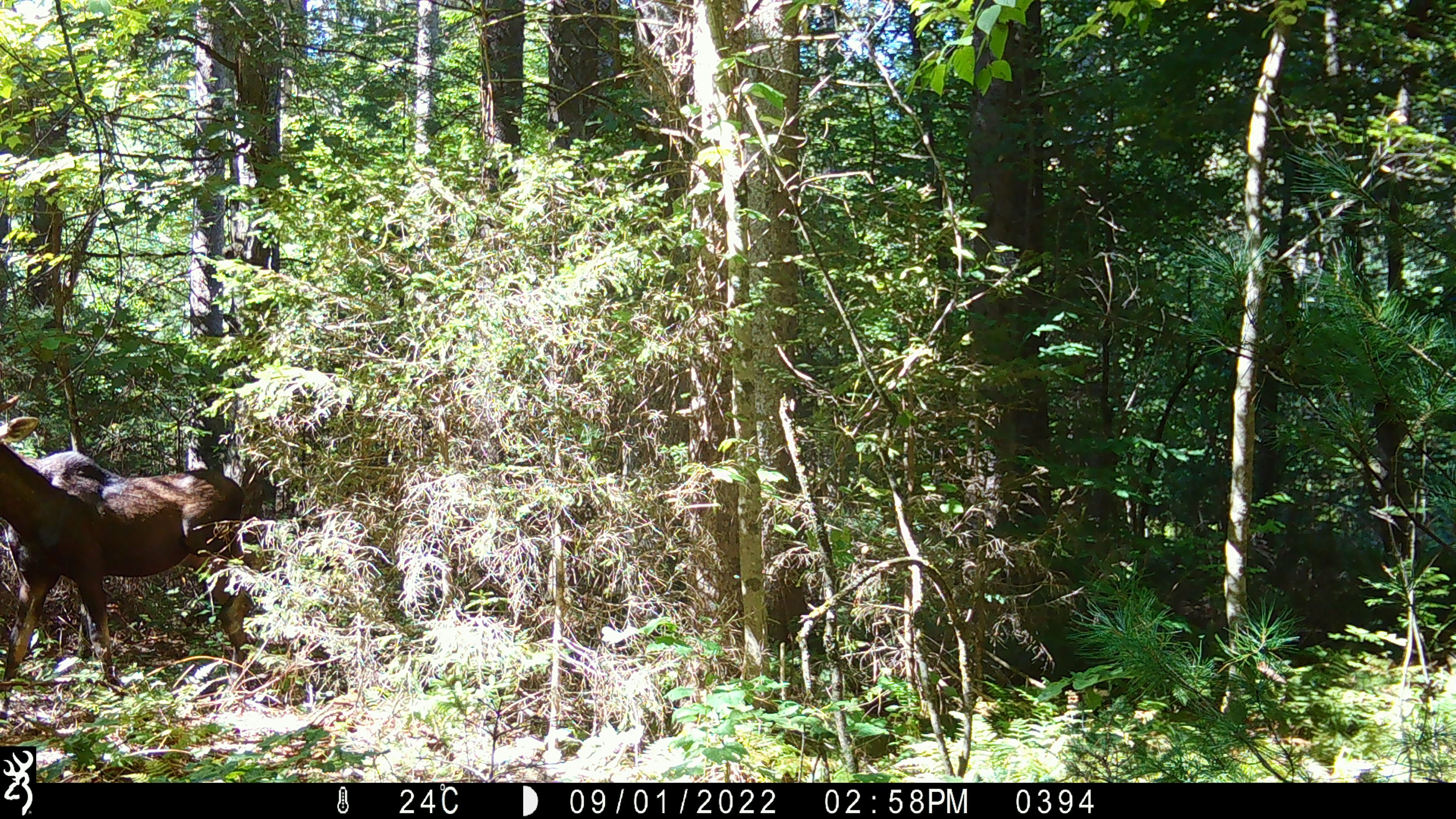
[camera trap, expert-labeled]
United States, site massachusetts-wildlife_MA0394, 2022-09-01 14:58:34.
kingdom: Animalia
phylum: Chordata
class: Mammalia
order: Artiodactyla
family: Cervidae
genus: Alces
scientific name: Alces alces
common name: moose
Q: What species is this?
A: Moose (Alces alces).